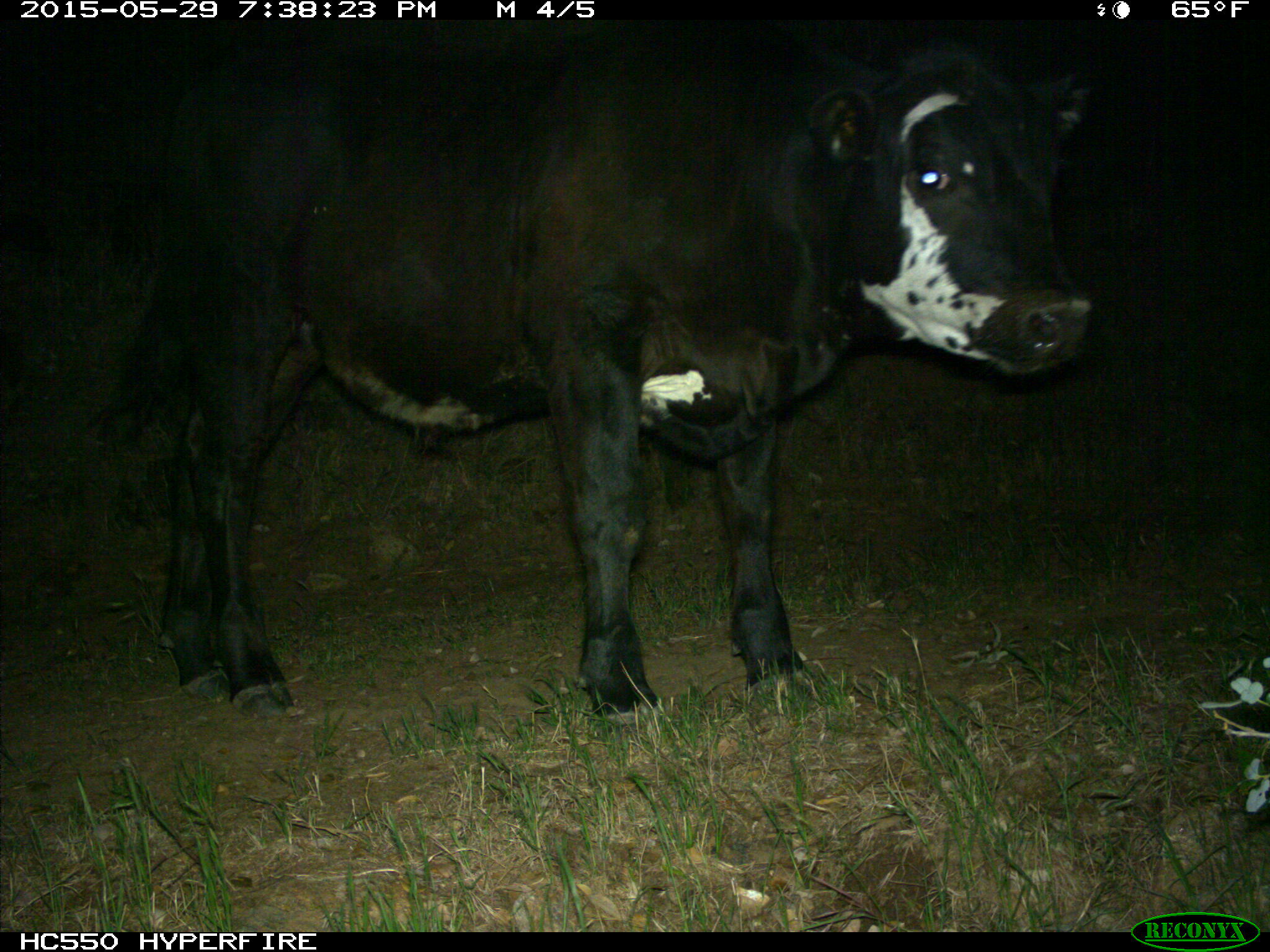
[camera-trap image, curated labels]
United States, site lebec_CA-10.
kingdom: Animalia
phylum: Chordata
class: Mammalia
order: Artiodactyla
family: Bovidae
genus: Bos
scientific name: Bos taurus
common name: domestic cow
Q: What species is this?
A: Bos taurus (domestic cow).